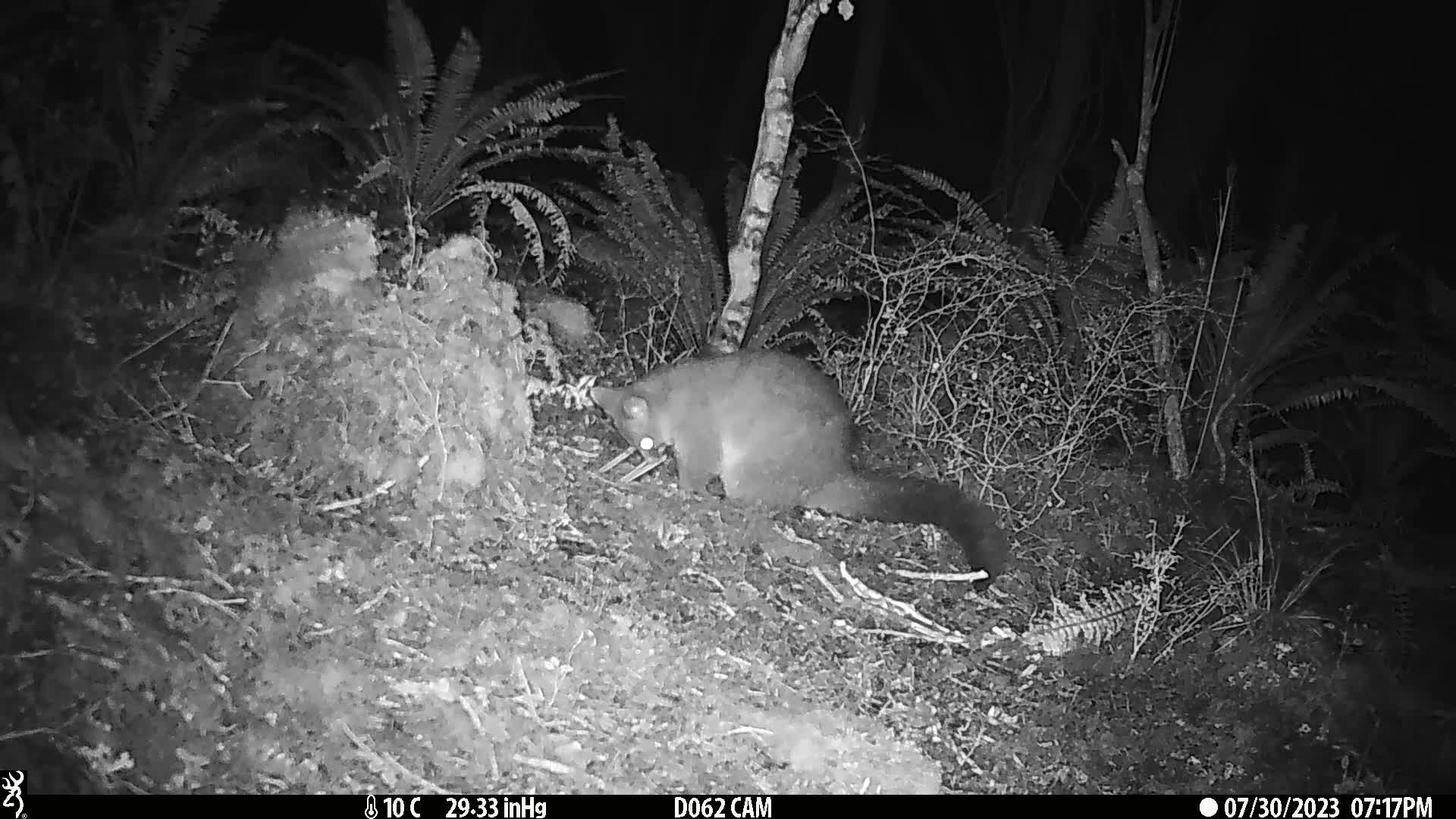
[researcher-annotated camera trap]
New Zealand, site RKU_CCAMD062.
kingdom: Animalia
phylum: Chordata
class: Mammalia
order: Diprotodontia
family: Phalangeridae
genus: Trichosurus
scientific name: Trichosurus vulpecula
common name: common brushtail possum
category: possum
Possum (common brushtail possum) (Trichosurus vulpecula).